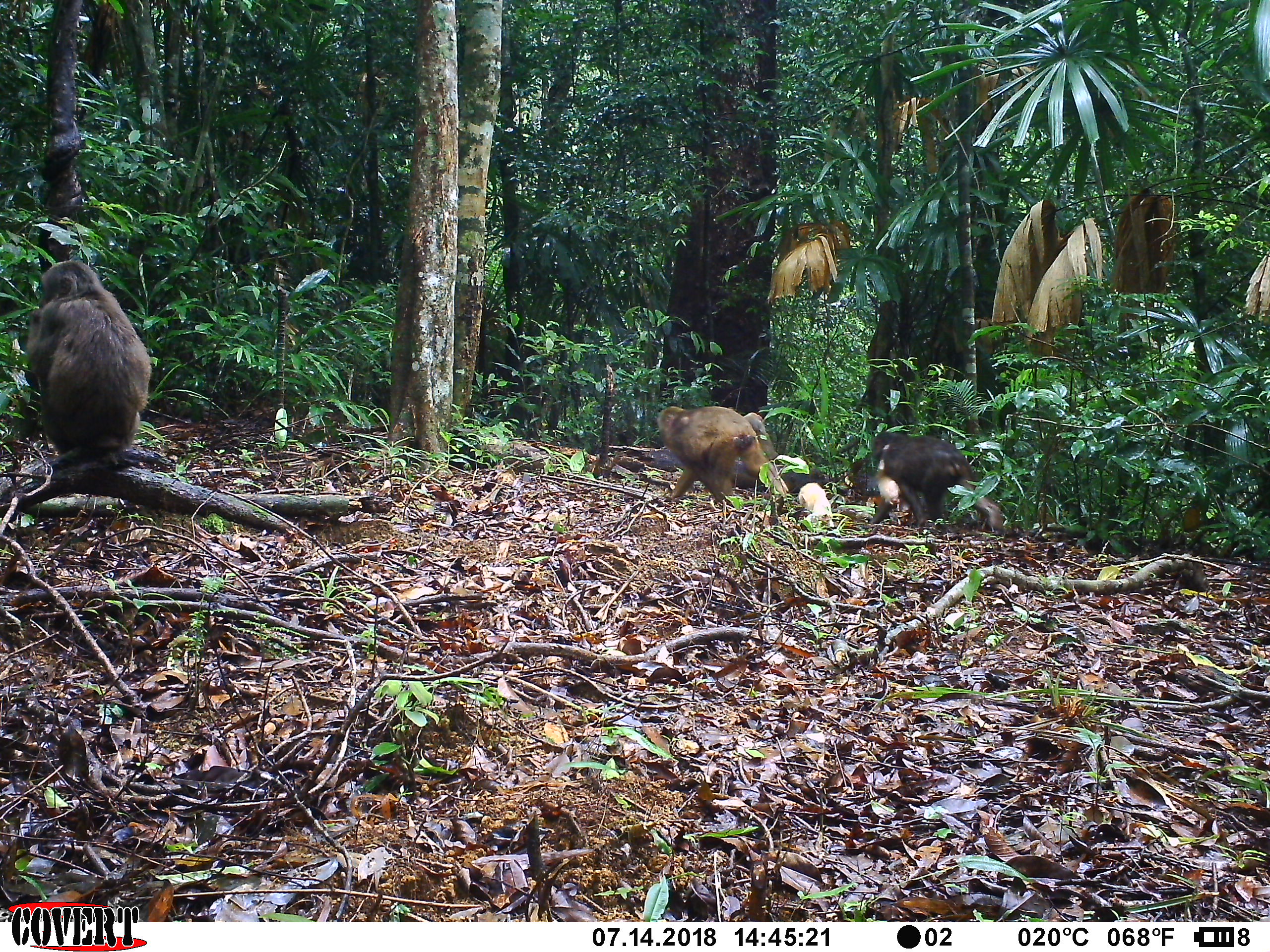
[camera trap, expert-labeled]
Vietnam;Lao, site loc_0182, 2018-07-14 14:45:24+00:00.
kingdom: Animalia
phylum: Chordata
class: Mammalia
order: Primates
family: Cercopithecidae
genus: Macaca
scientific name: Macaca arctoides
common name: stump-tailed macaque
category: stump tailed macaque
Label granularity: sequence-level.